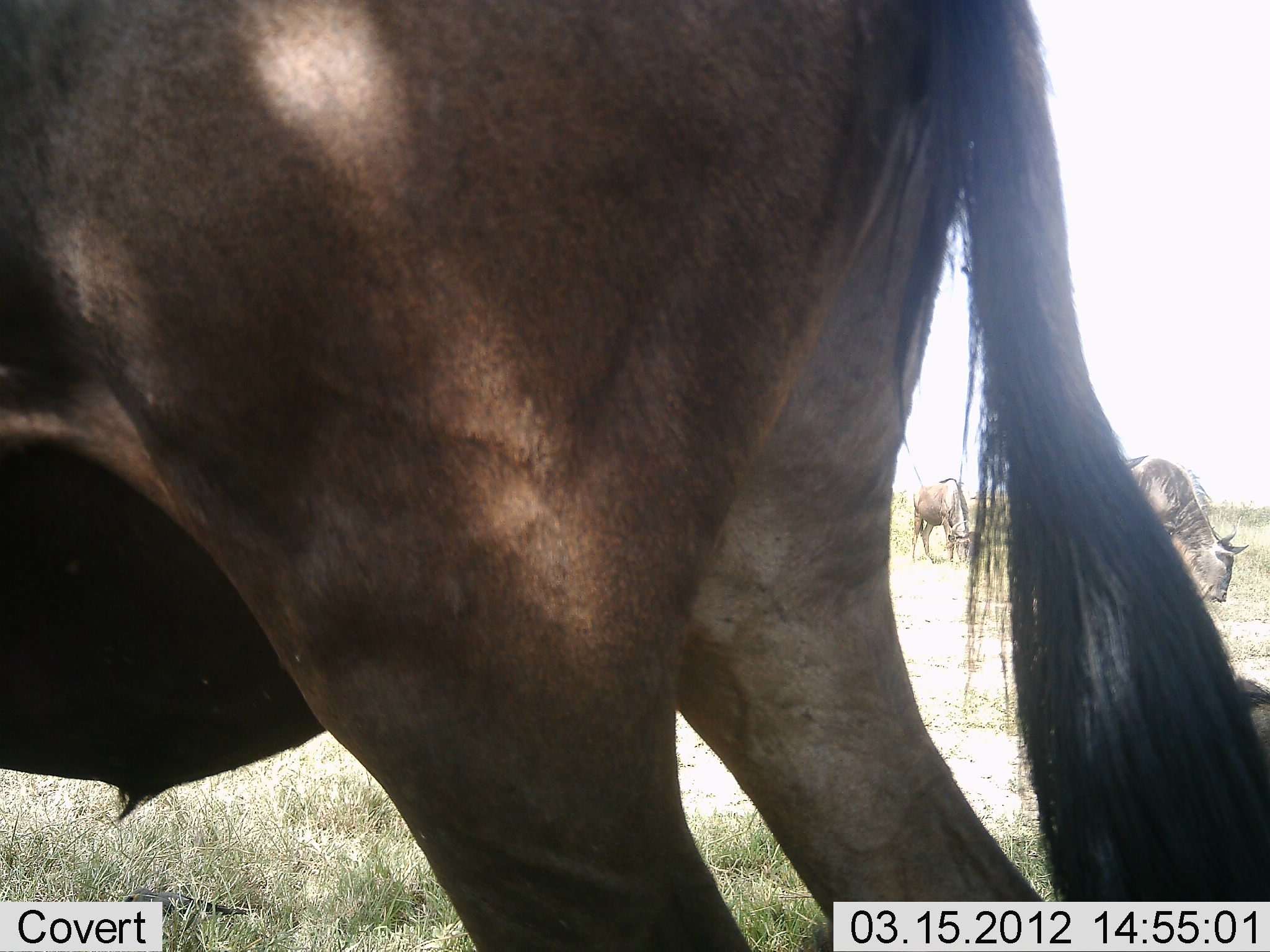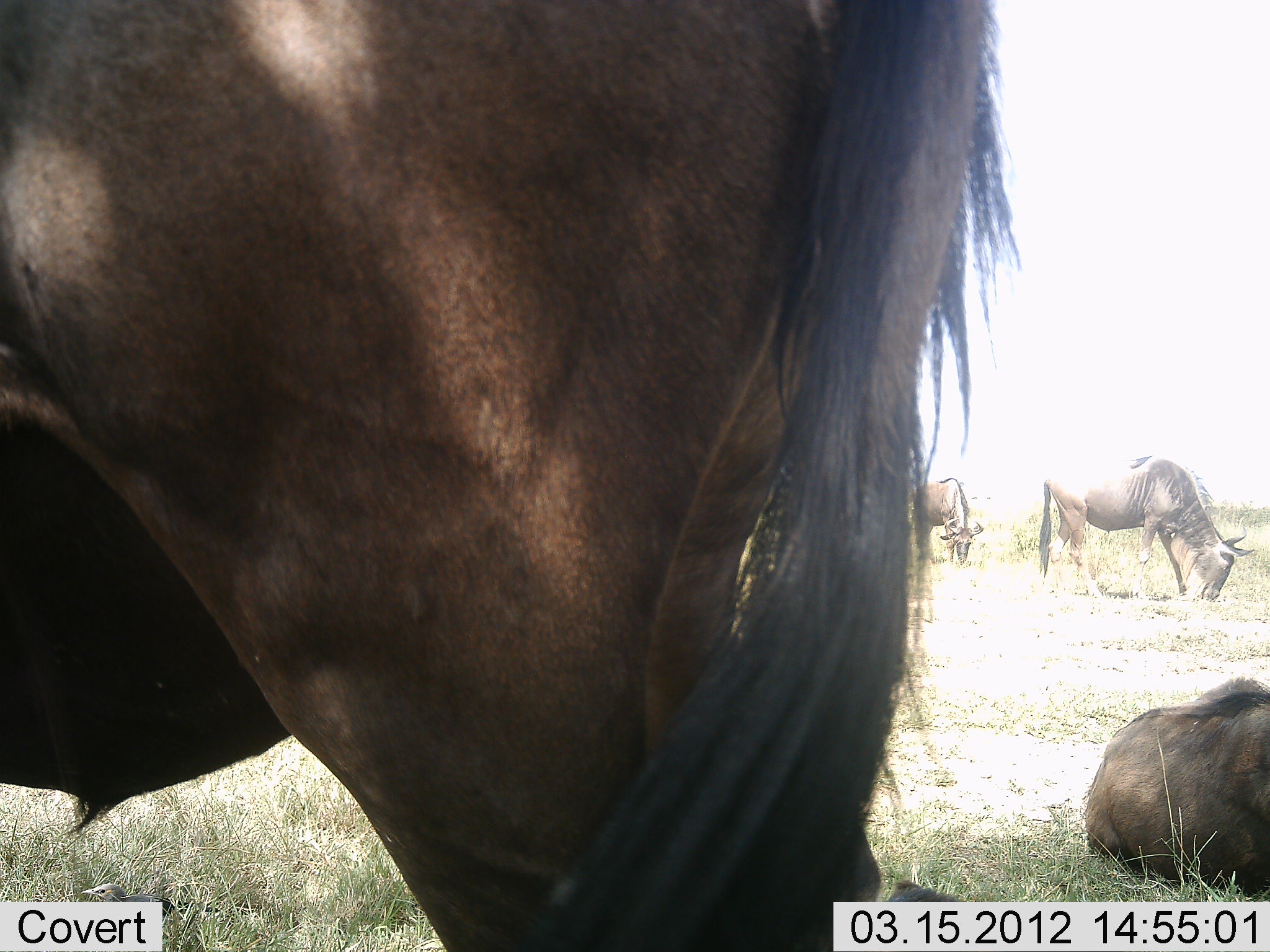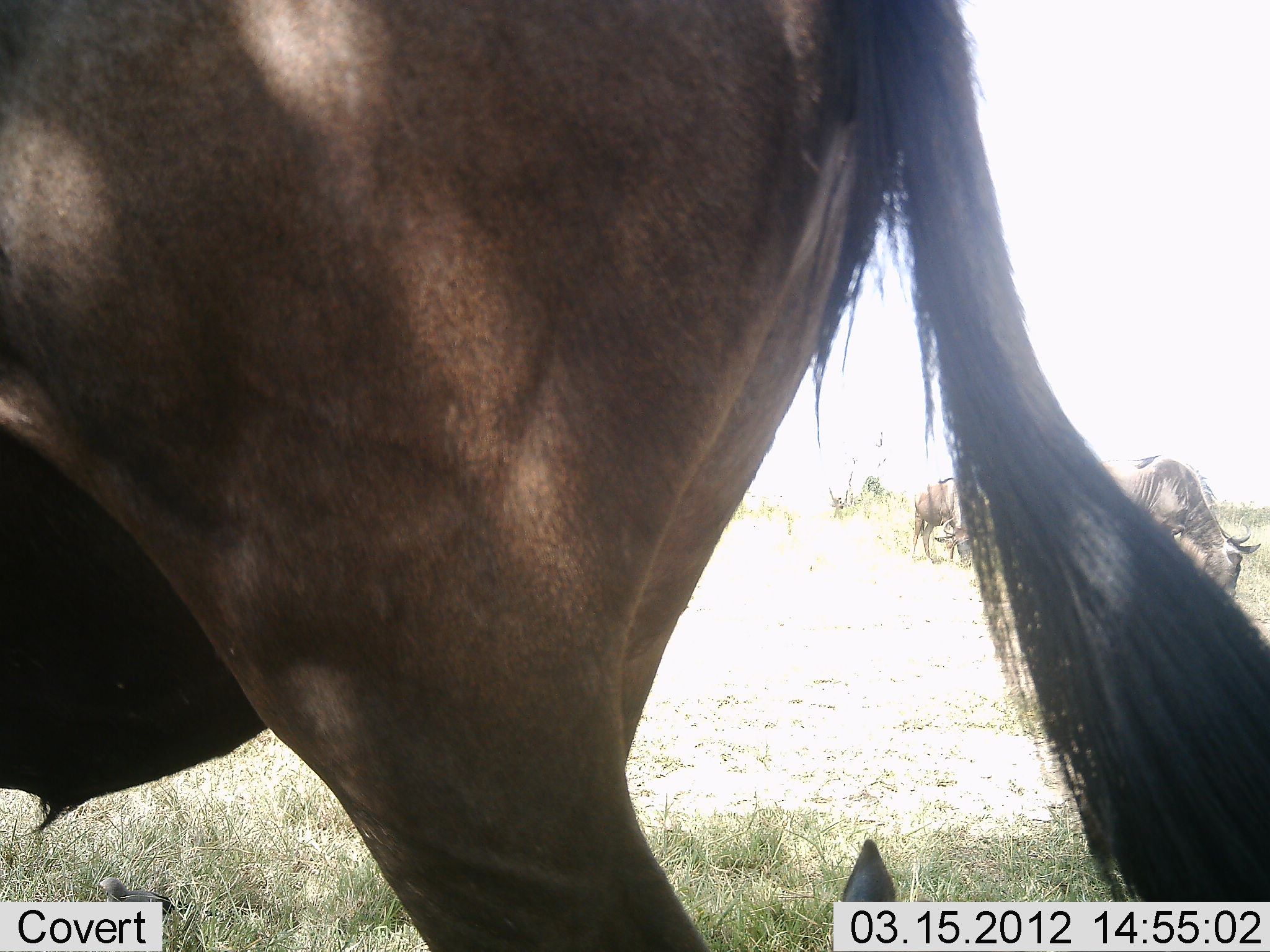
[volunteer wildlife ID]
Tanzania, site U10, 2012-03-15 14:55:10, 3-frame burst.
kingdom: Animalia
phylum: Chordata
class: Mammalia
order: Artiodactyla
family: Bovidae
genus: Connochaetes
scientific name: Connochaetes taurinus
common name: blue wildebeest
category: wildebeest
Wildebeest (blue wildebeest) (Connochaetes taurinus), count 4. Behavior (volunteer vote fractions): standing 73%, resting 87%, moving 7%, interacting 0%. Young present (vote fraction): 0%. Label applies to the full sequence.